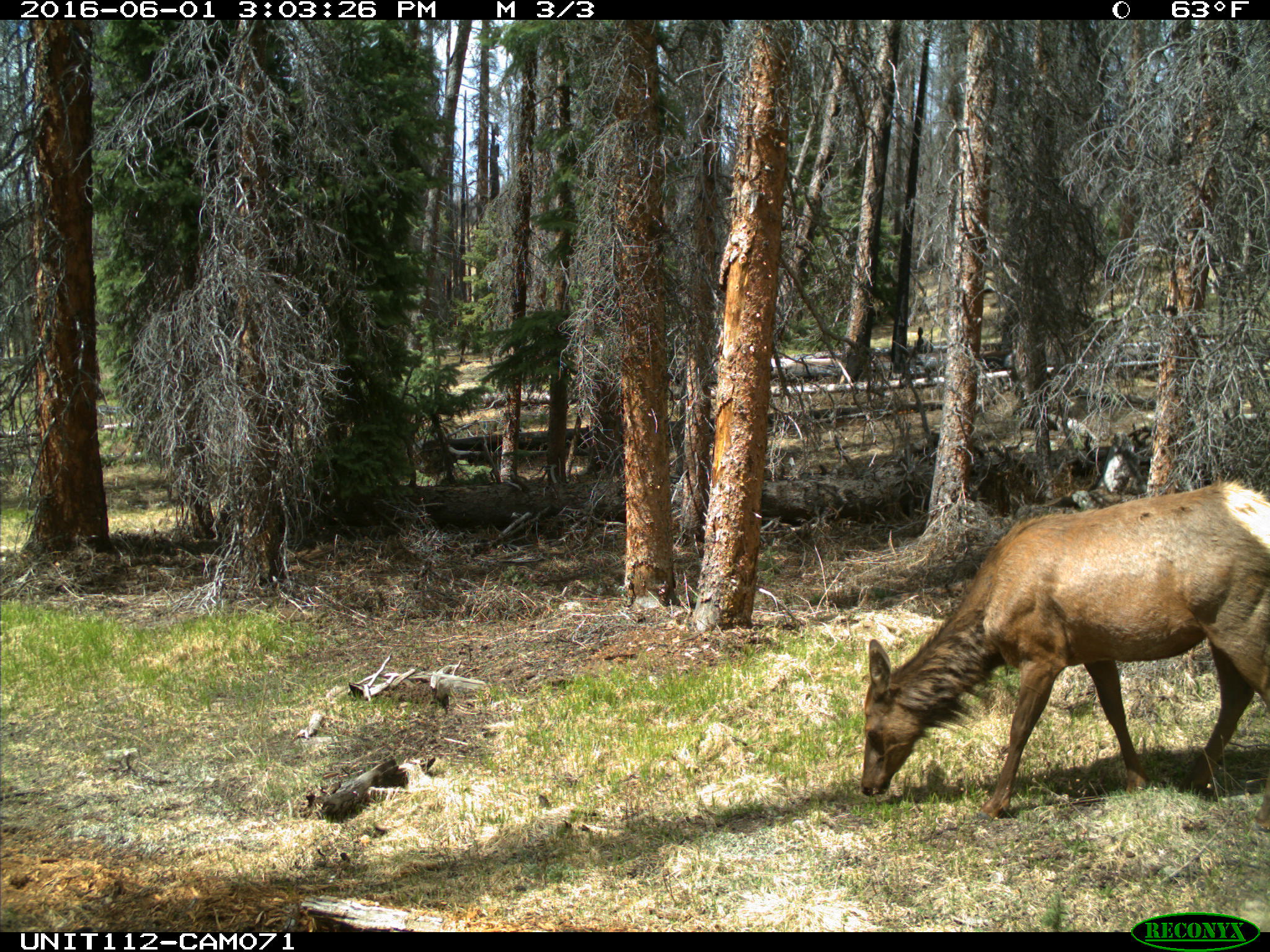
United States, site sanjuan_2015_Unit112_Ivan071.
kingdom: Animalia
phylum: Chordata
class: Mammalia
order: Artiodactyla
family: Cervidae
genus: Cervus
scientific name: Cervus elaphus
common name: red deer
Cervus elaphus (red deer).